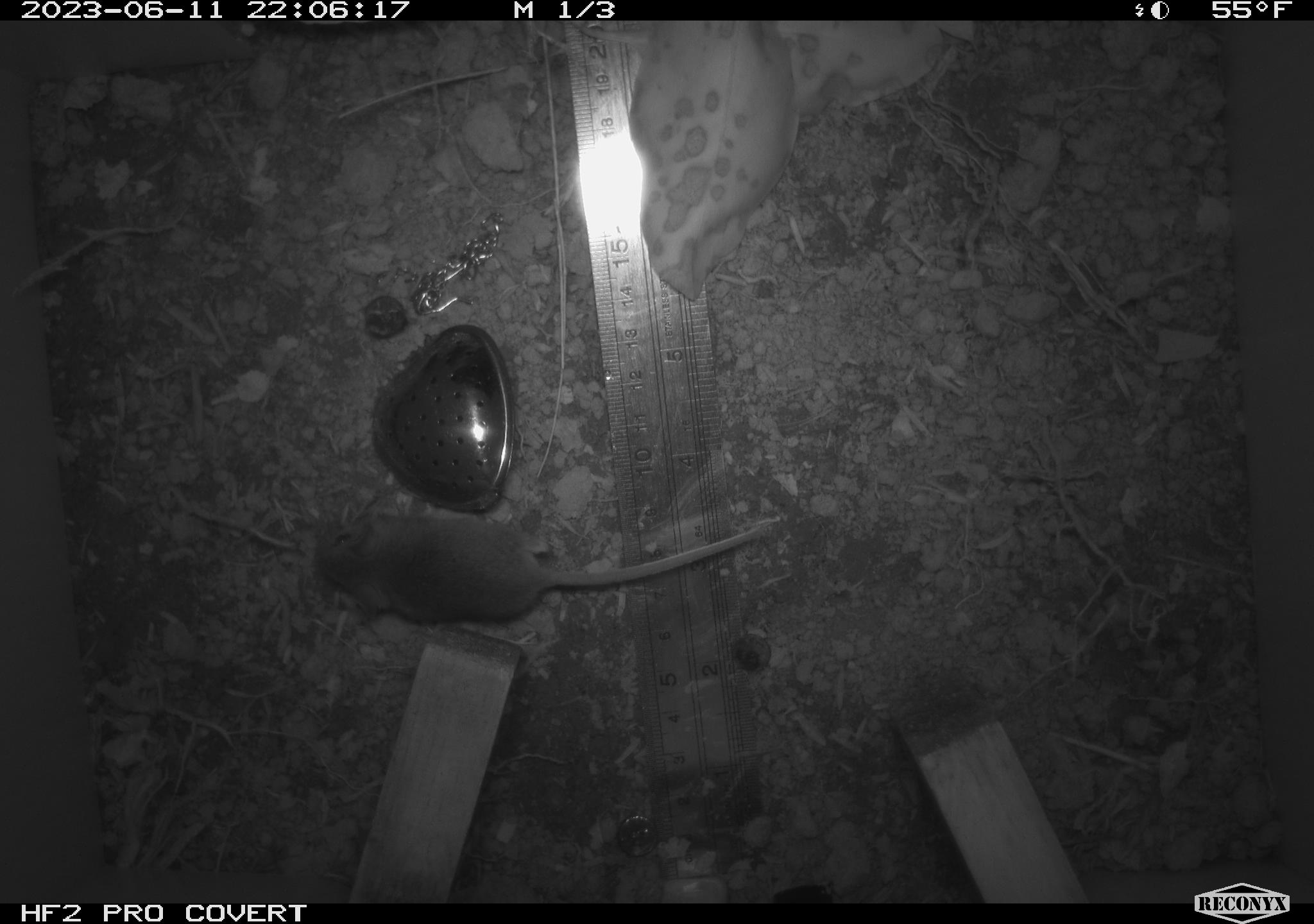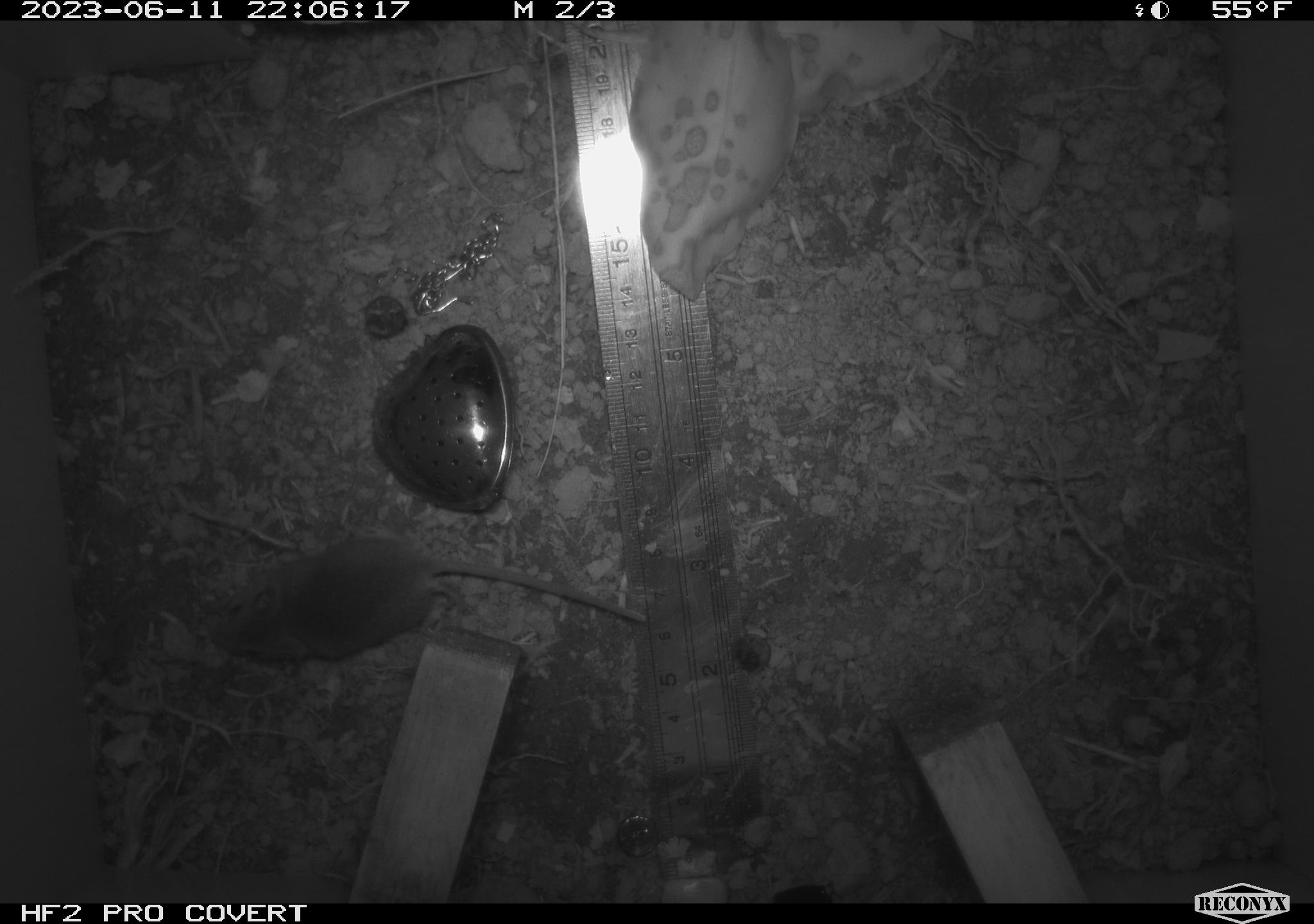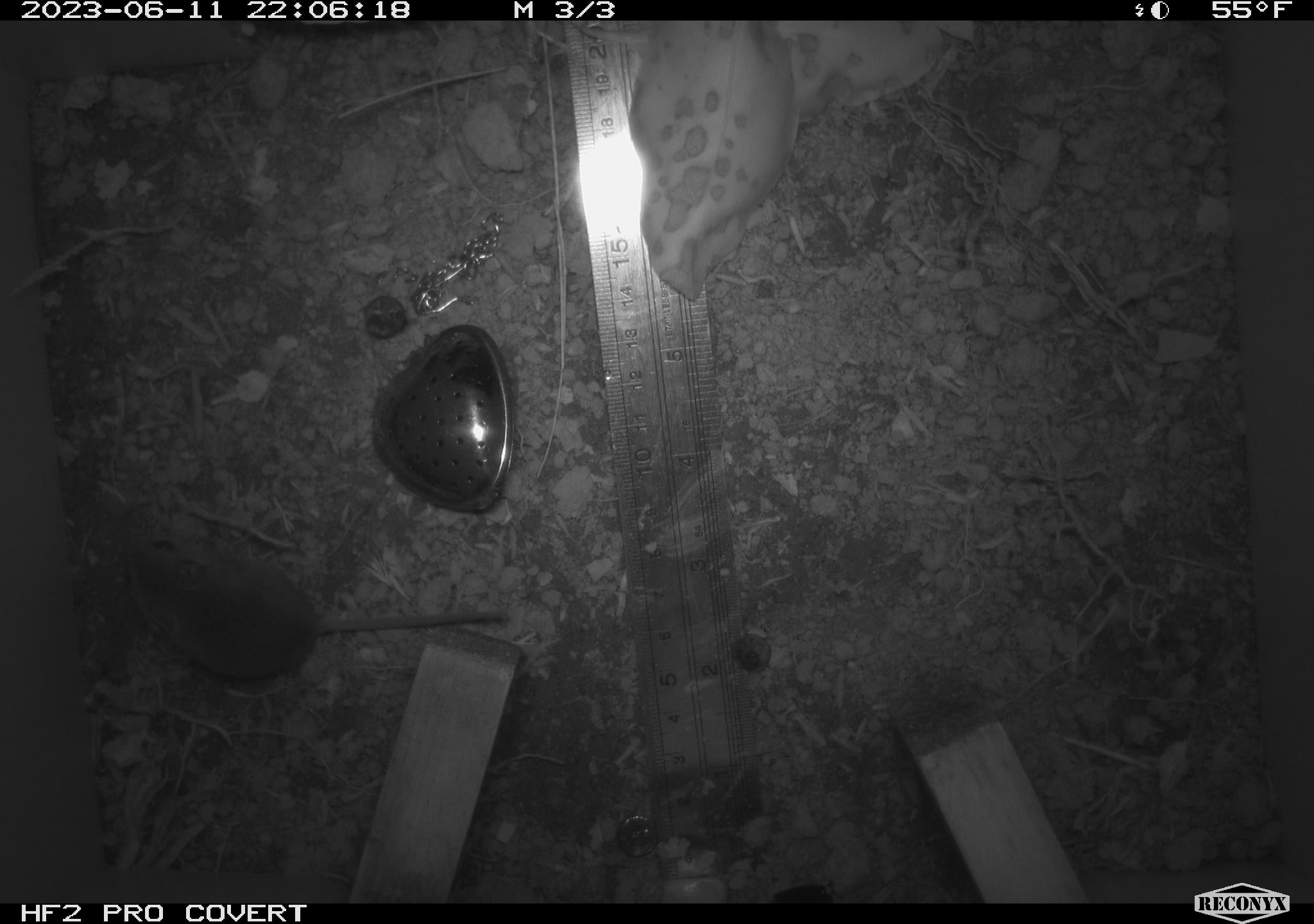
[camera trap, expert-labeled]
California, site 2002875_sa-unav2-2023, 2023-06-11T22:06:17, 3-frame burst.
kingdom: Animalia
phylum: Chordata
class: Mammalia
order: Rodentia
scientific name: Rodentia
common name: mouse species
Mouse species (Rodentia).